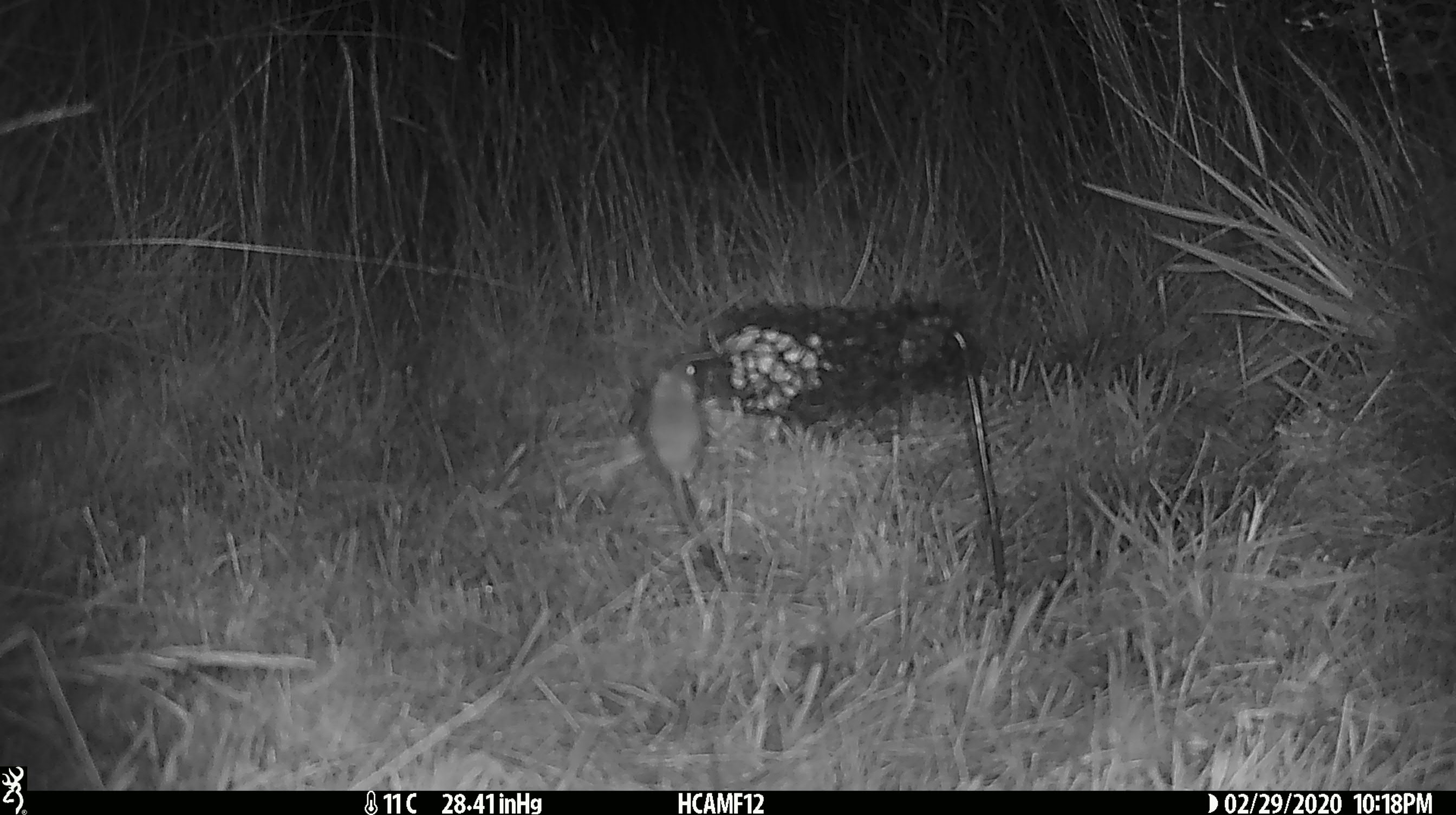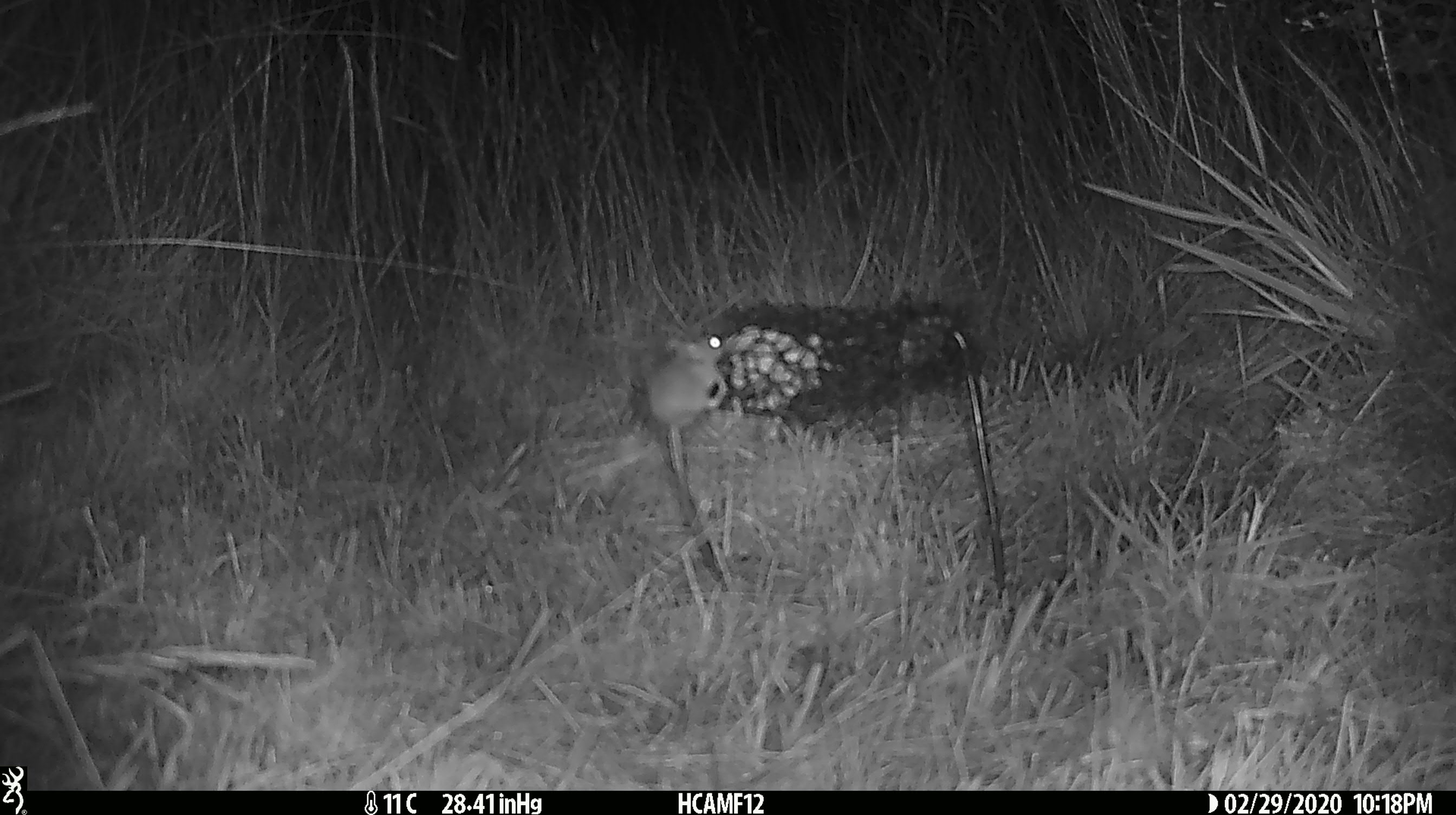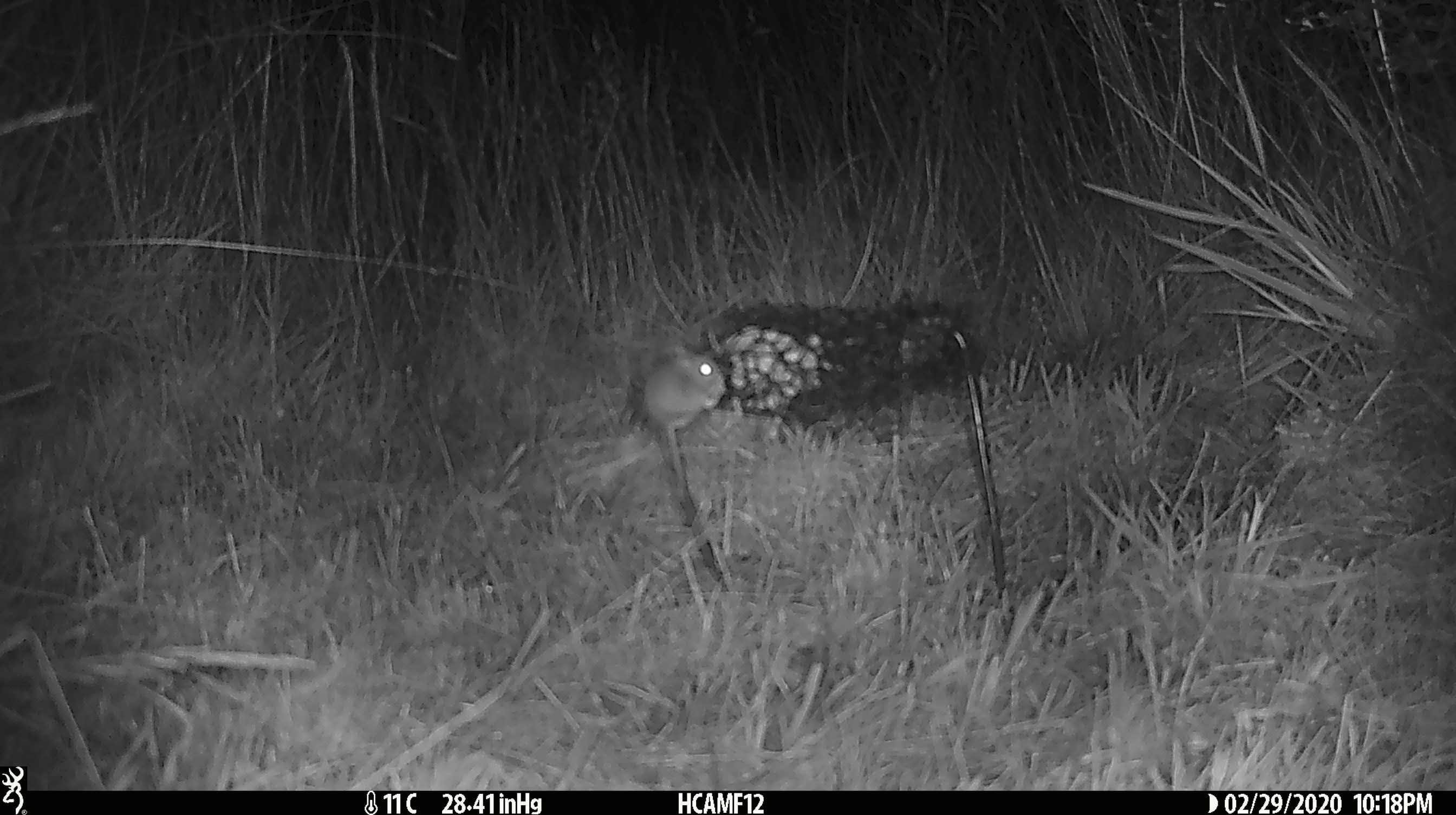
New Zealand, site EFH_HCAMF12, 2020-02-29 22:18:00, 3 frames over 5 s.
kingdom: Animalia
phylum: Chordata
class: Mammalia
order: Rodentia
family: Muridae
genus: Mus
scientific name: Mus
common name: mouse